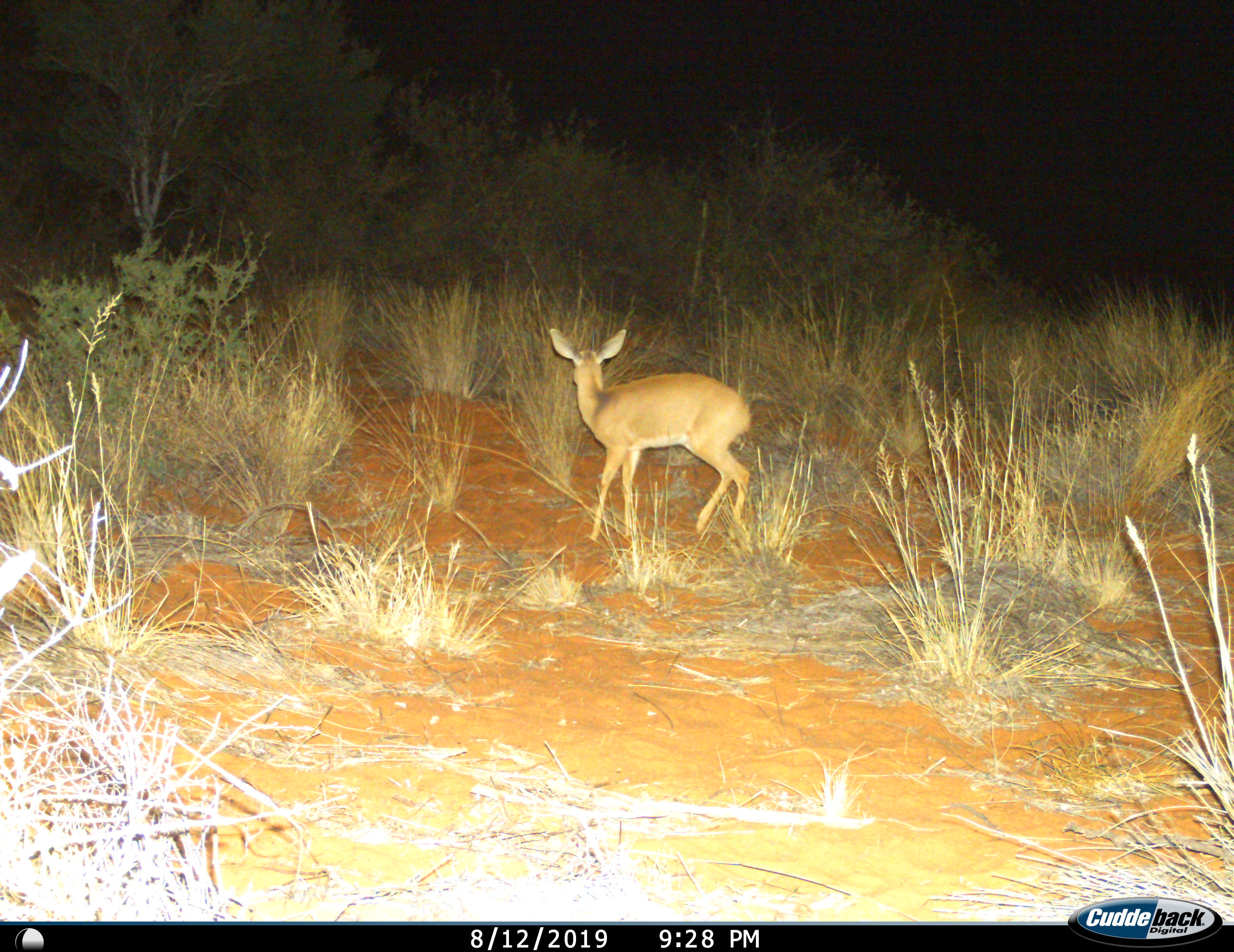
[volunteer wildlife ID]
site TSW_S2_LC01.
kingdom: Animalia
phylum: Chordata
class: Mammalia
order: Artiodactyla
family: Bovidae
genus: Raphicerus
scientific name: Raphicerus campestris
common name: steenbok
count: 1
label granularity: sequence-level